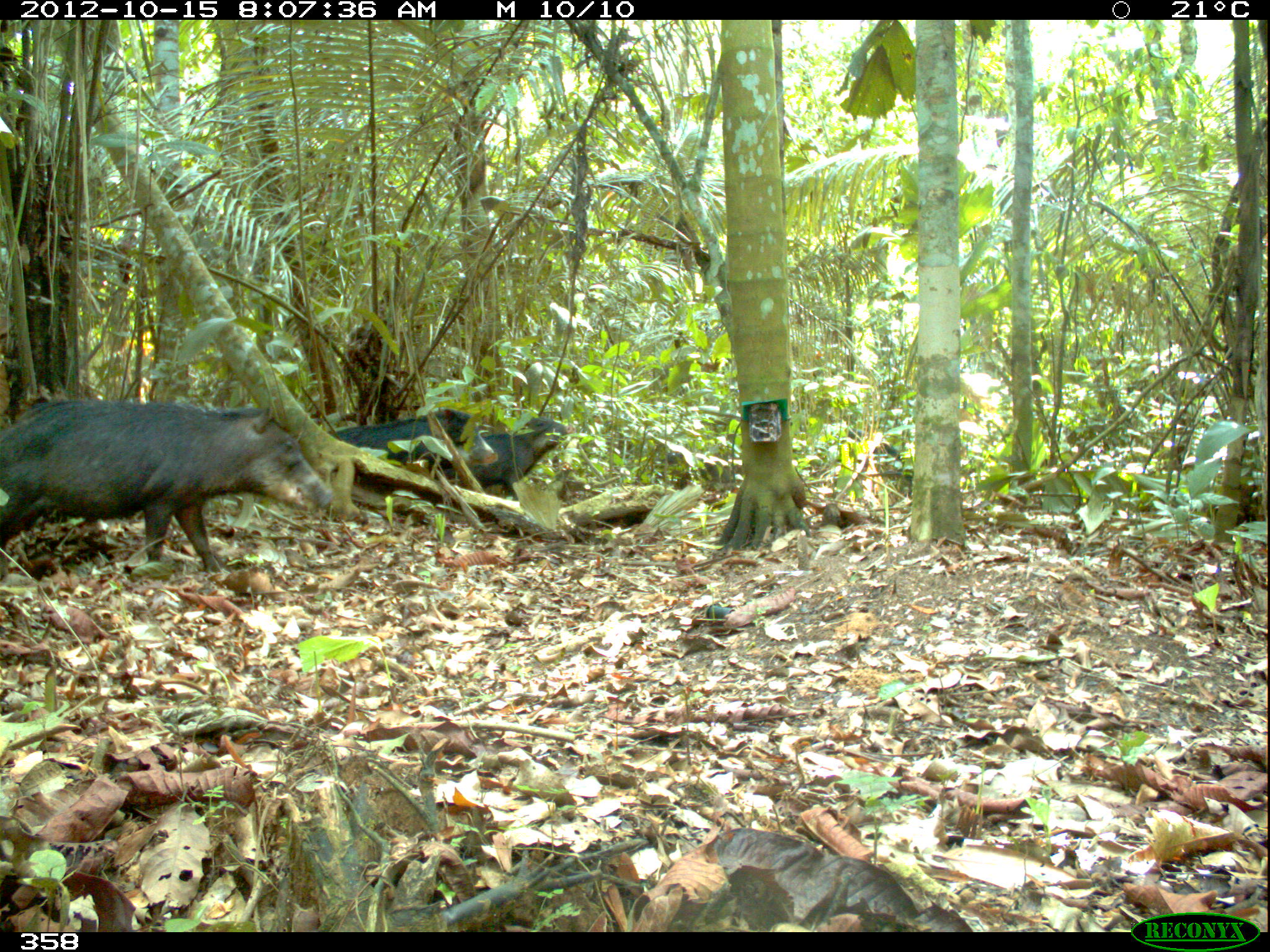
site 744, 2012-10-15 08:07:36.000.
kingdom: Animalia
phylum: Chordata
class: Mammalia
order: Artiodactyla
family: Tayassuidae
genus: Tayassu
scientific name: Tayassu pecari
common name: white-lipped peccary